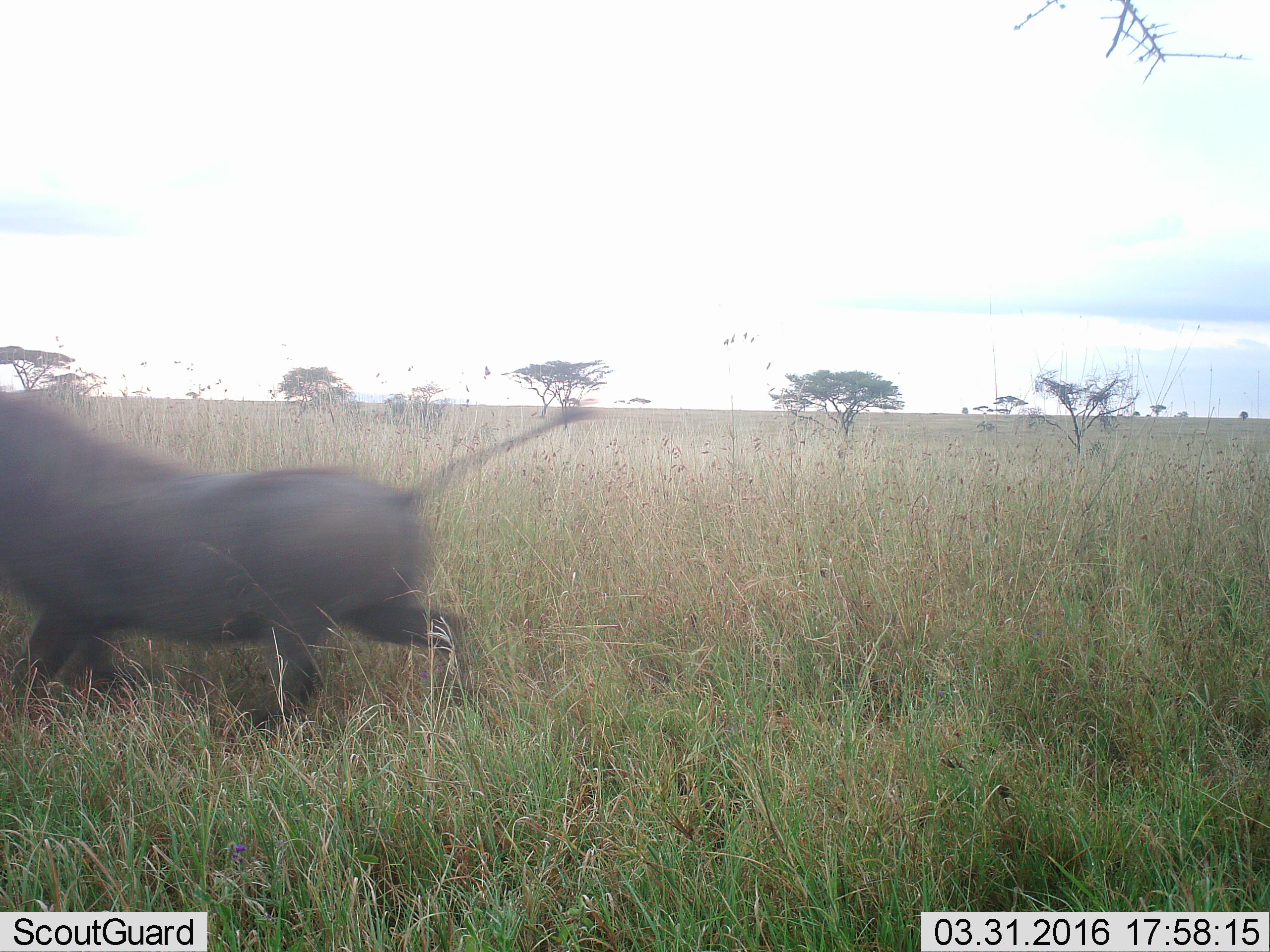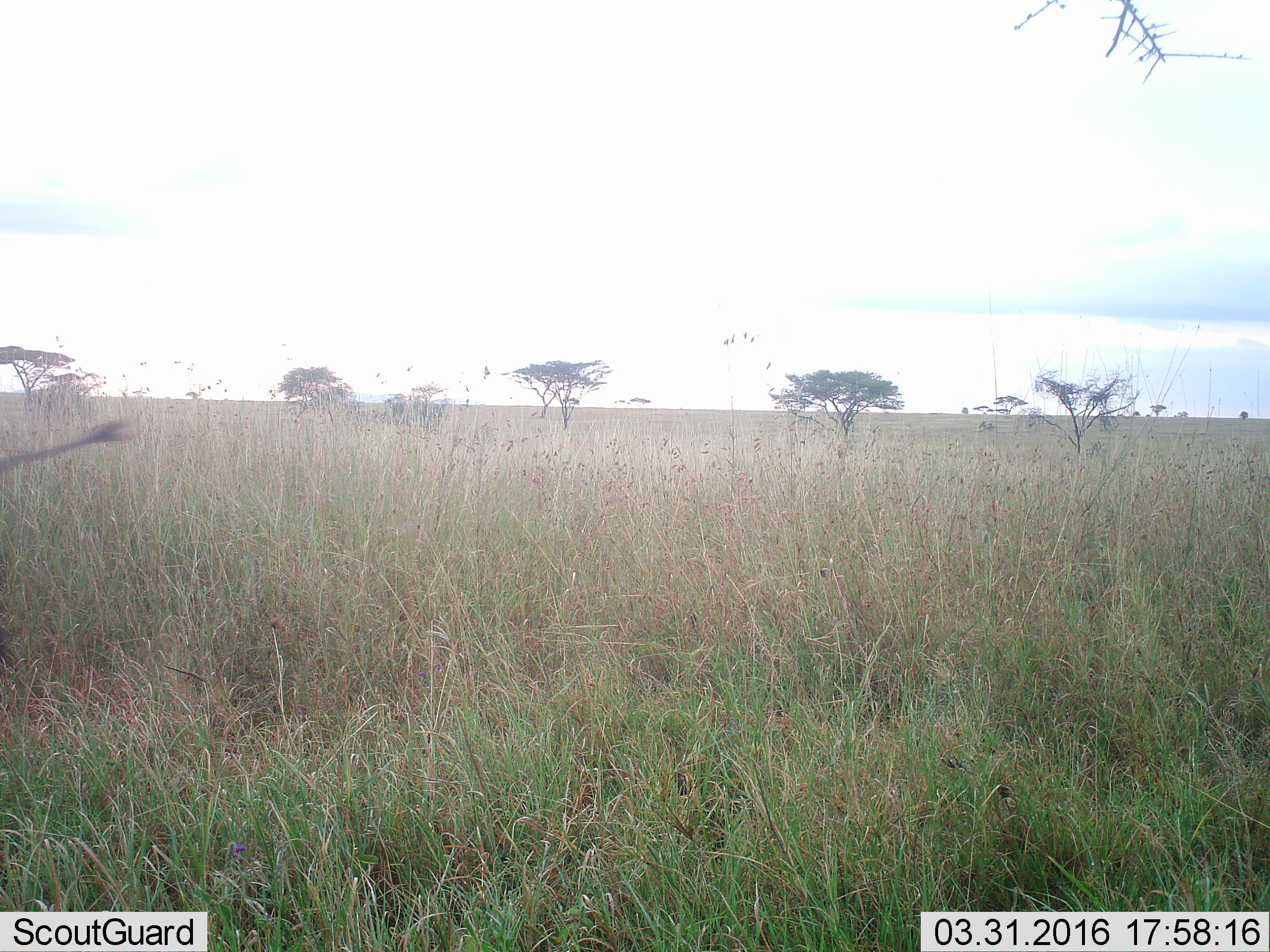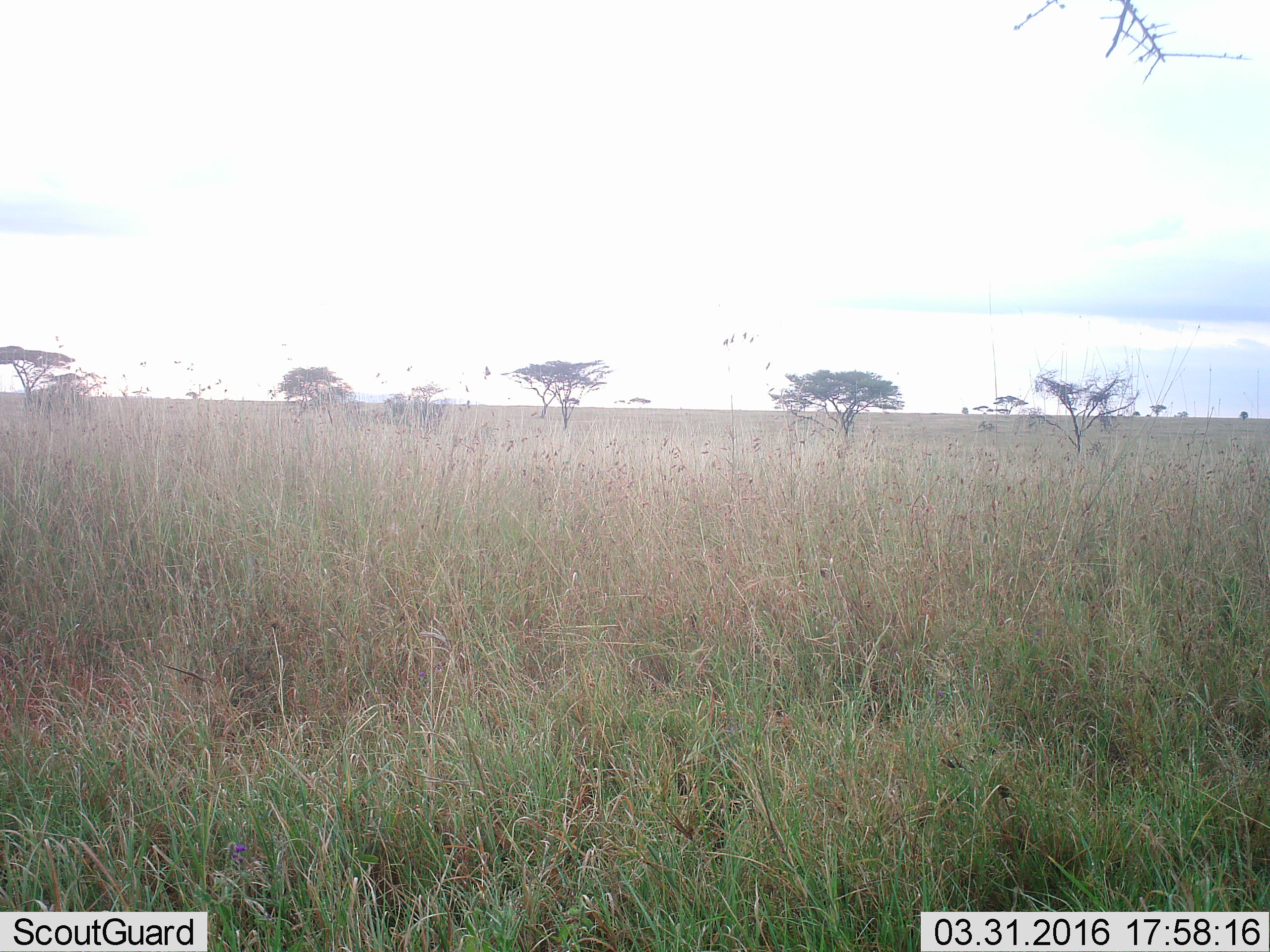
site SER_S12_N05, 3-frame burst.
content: unidentified animal